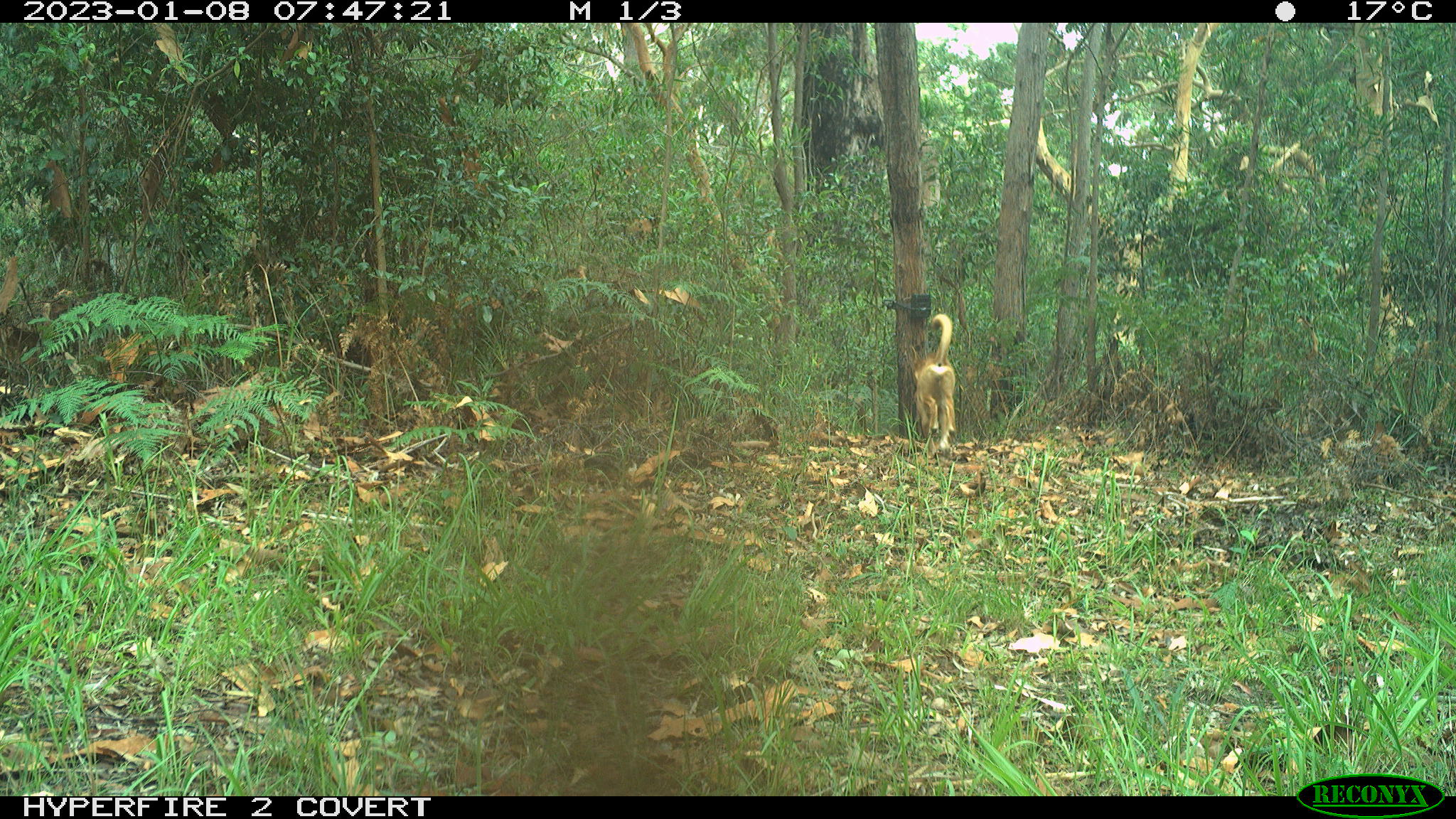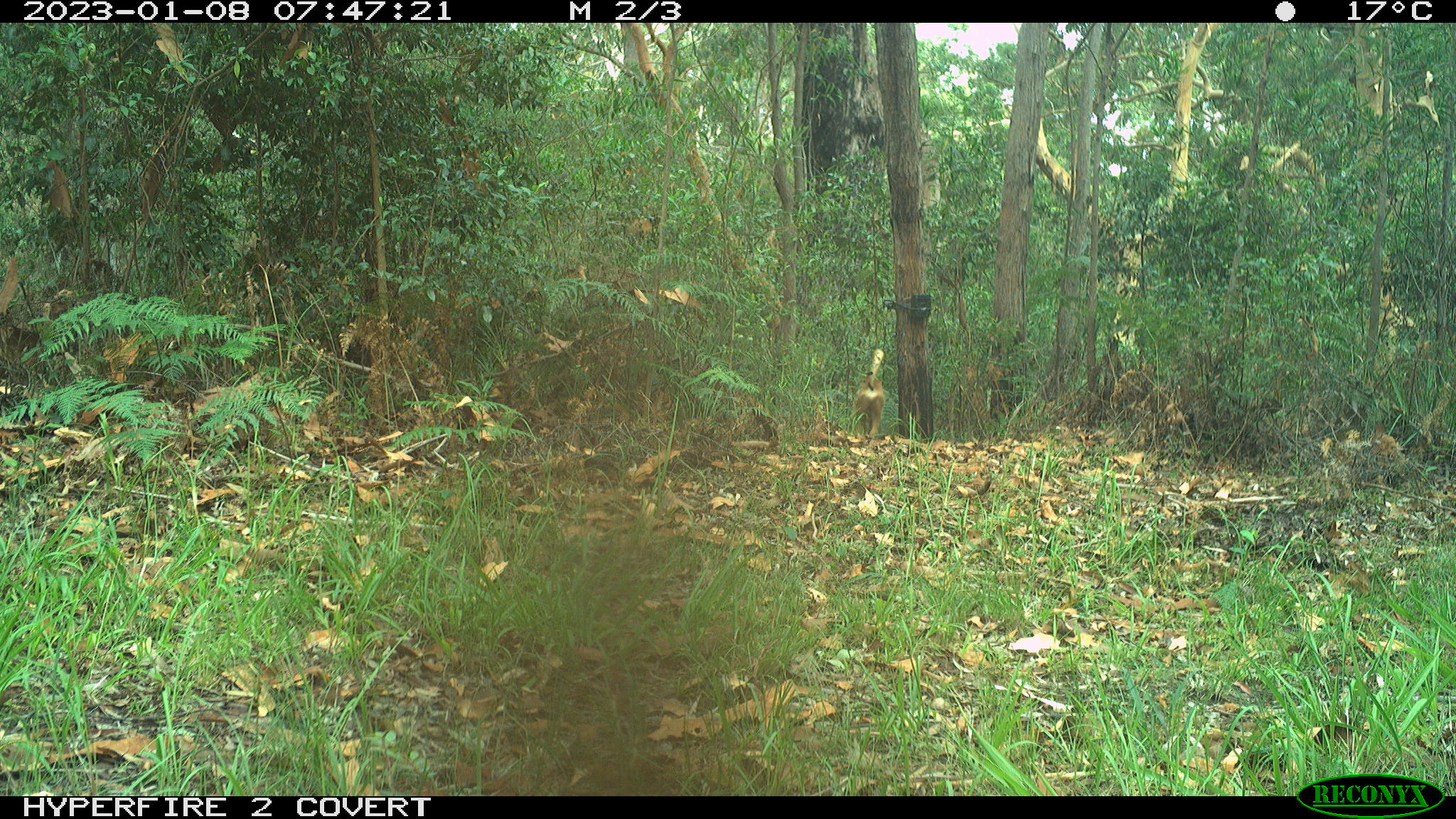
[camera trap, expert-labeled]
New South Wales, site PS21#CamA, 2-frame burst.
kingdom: Animalia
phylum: Chordata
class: Mammalia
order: Carnivora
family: Canidae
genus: Canis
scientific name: Canis familiaris dingo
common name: dingo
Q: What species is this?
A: Dingo (Canis familiaris dingo).